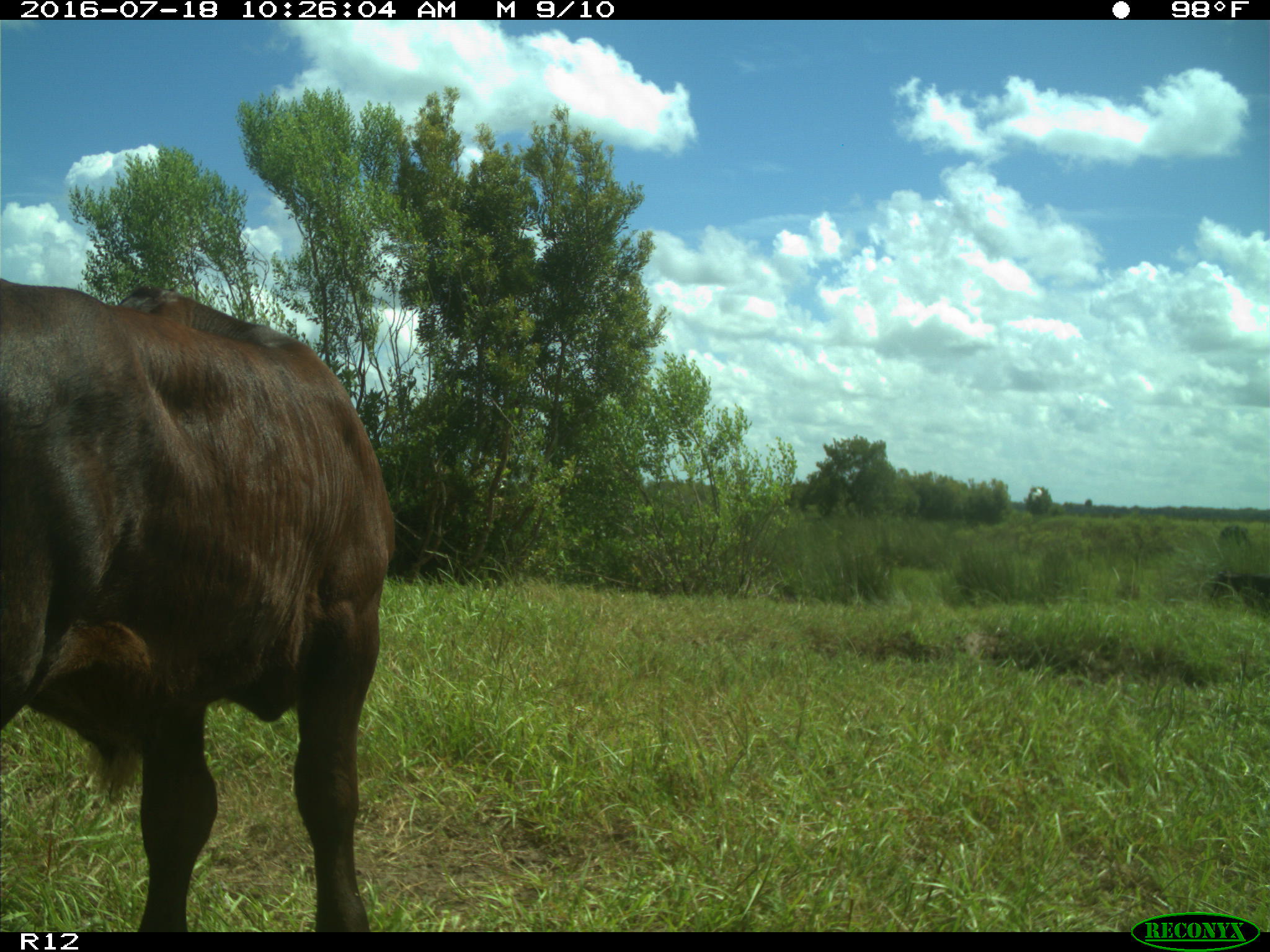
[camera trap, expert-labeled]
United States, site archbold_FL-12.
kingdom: Animalia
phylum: Chordata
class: Mammalia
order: Artiodactyla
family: Bovidae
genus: Bos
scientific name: Bos taurus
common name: domestic cow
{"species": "Bos taurus (domestic cow)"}